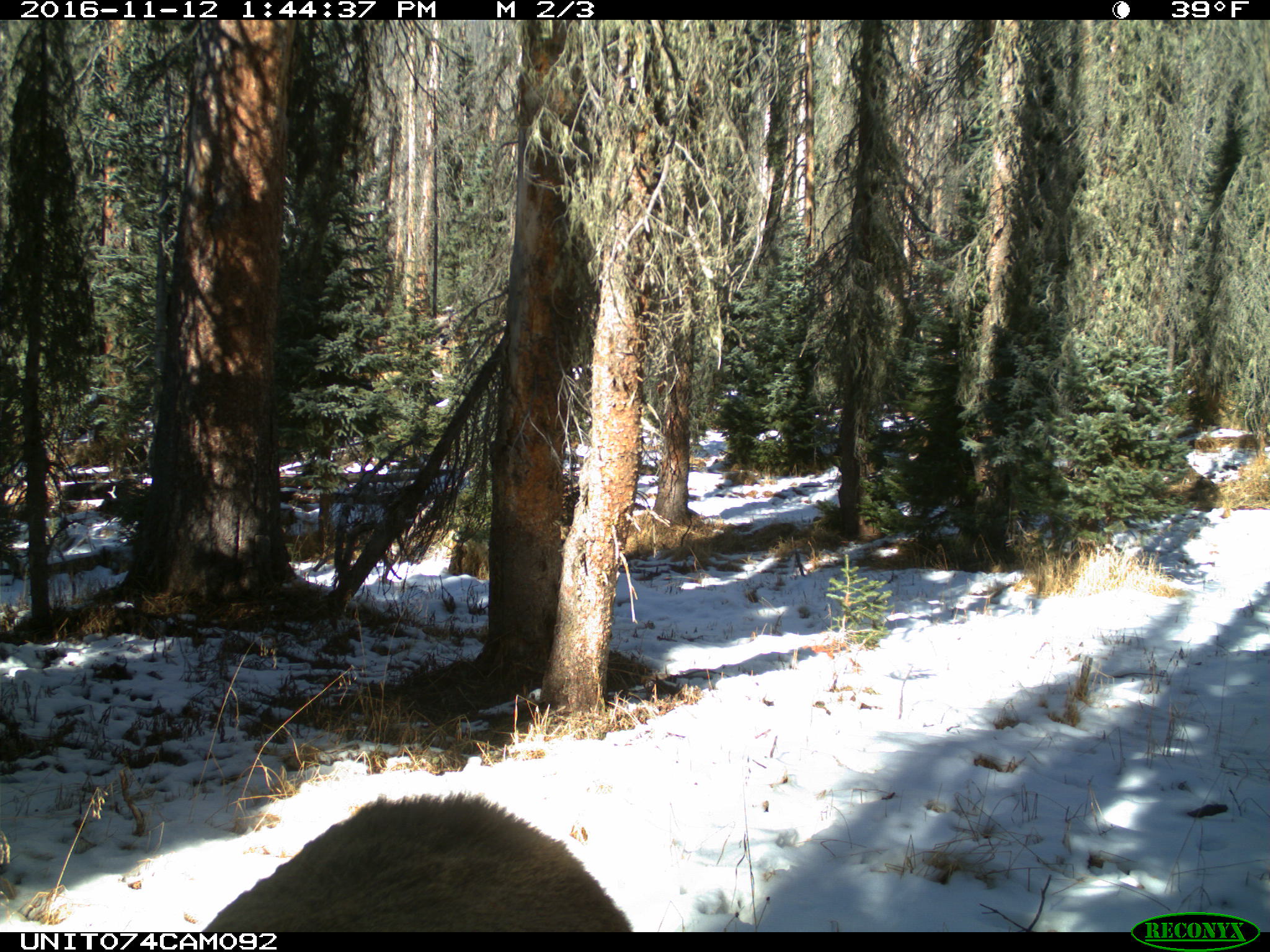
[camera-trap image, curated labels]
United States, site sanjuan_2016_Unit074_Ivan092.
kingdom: Animalia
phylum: Chordata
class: Mammalia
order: Artiodactyla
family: Cervidae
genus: Cervus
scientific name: Cervus elaphus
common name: red deer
Cervus elaphus (red deer).